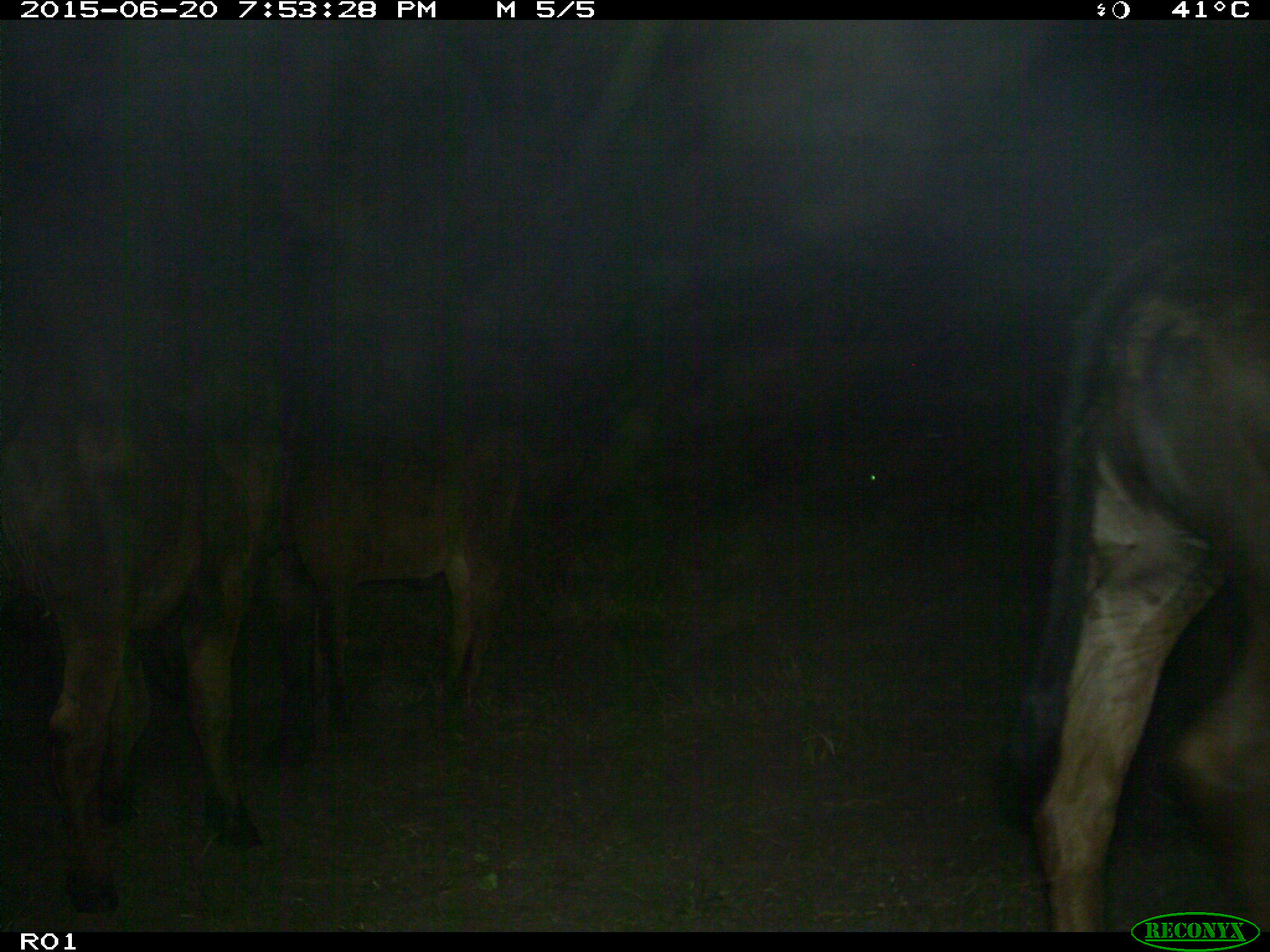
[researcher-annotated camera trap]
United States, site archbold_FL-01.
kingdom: Animalia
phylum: Chordata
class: Mammalia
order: Artiodactyla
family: Bovidae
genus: Bos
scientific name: Bos taurus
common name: domestic cow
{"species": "Bos taurus (domestic cow)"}